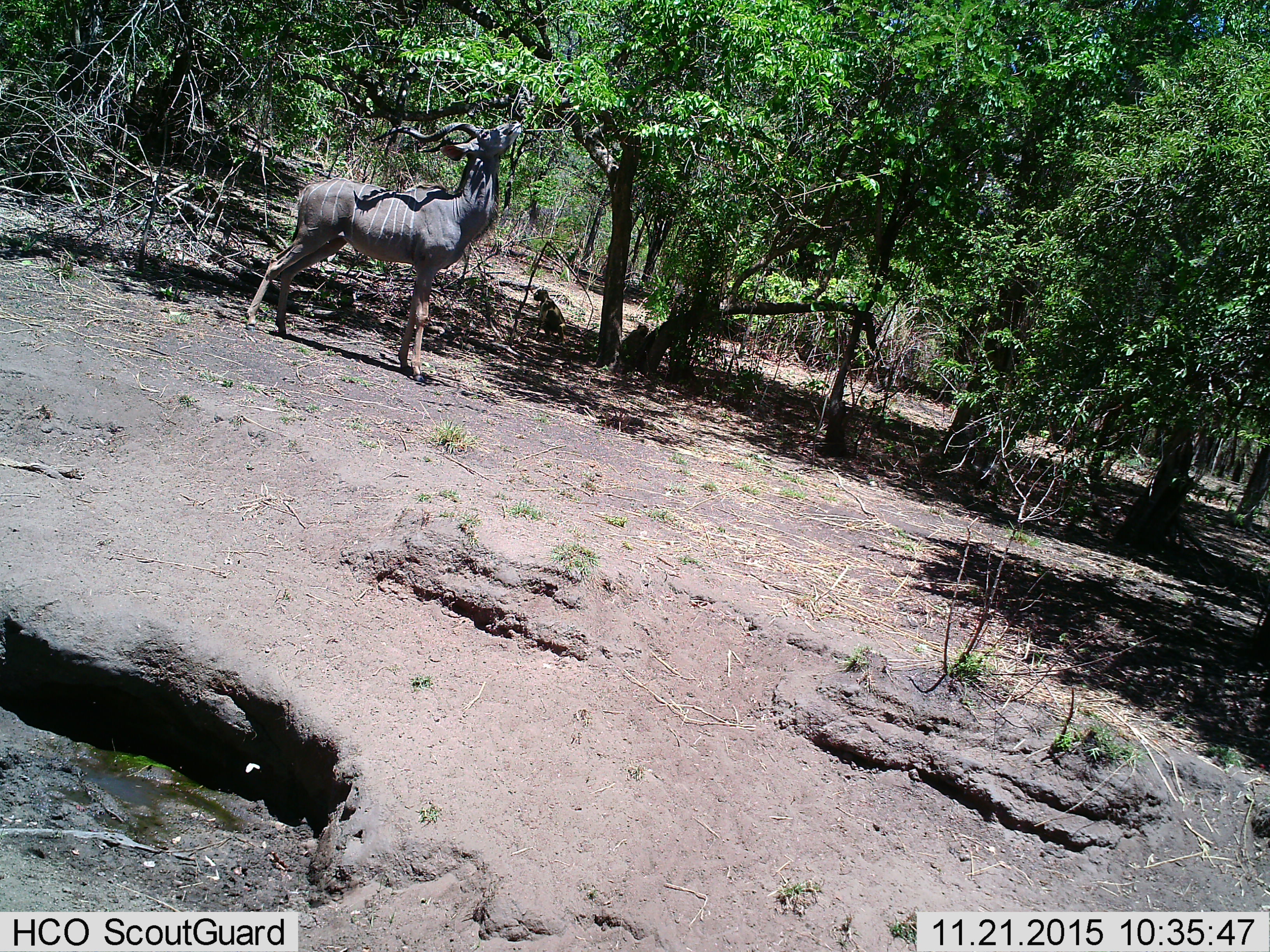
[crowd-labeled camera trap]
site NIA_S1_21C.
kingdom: Animalia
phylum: Chordata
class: Mammalia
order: Artiodactyla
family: Bovidae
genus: Tragelaphus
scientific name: Tragelaphus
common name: kudu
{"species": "kudu (Tragelaphus)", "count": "1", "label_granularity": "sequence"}